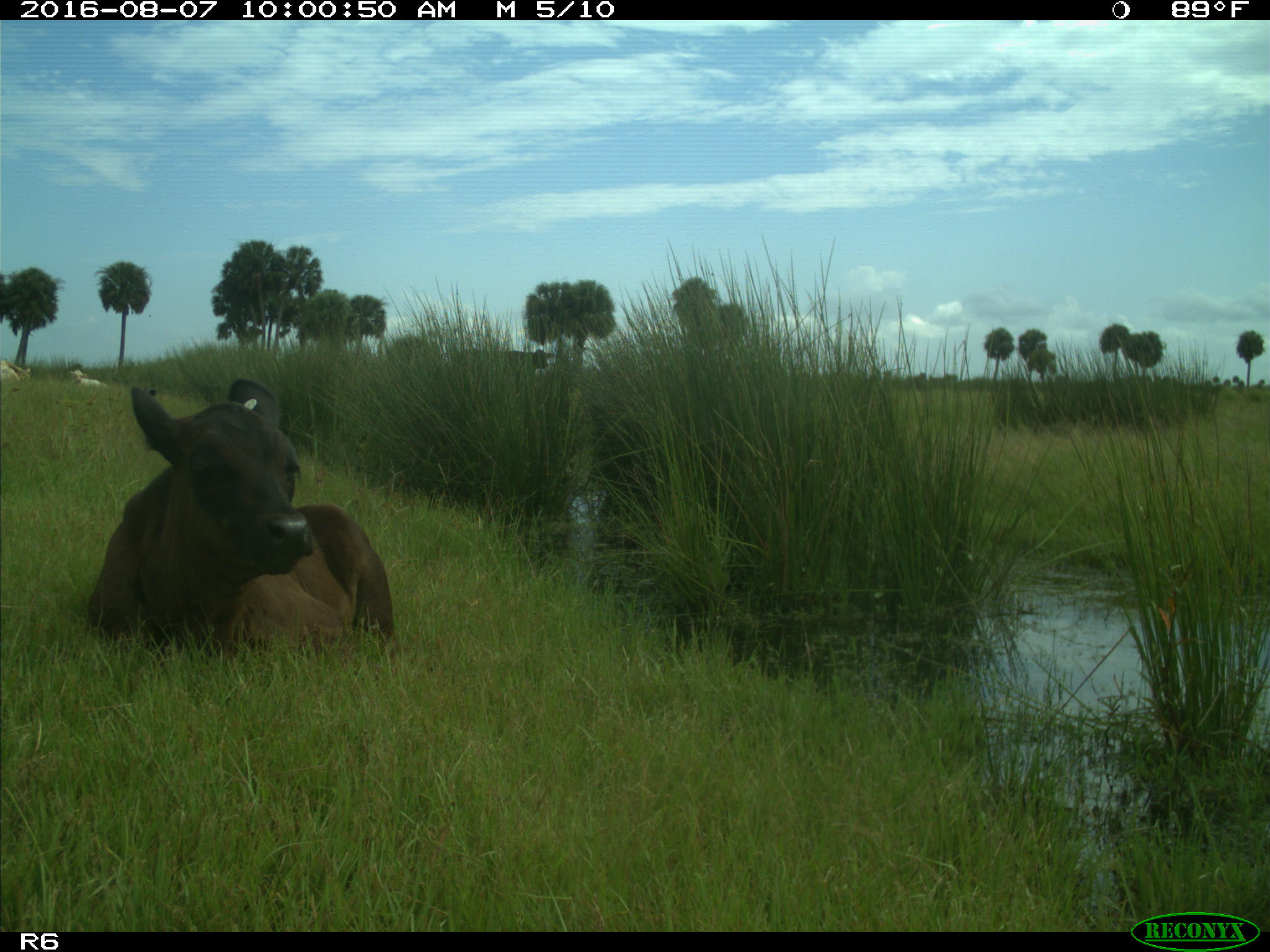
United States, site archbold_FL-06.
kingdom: Animalia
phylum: Chordata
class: Mammalia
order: Artiodactyla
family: Bovidae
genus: Bos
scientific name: Bos taurus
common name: domestic cow